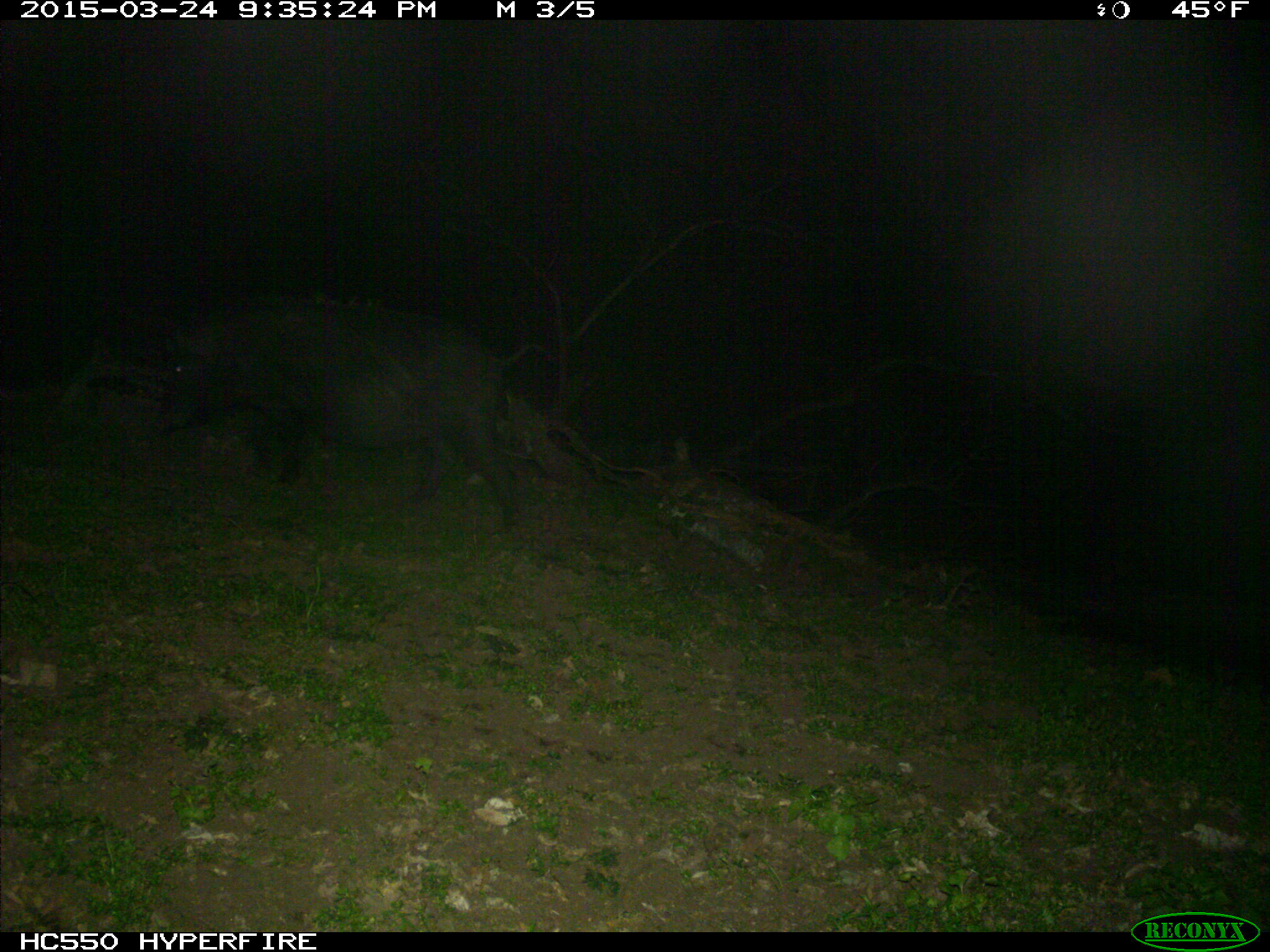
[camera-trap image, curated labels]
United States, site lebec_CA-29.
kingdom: Animalia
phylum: Chordata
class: Mammalia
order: Artiodactyla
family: Suidae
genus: Sus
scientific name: Sus scrofa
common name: wild boar